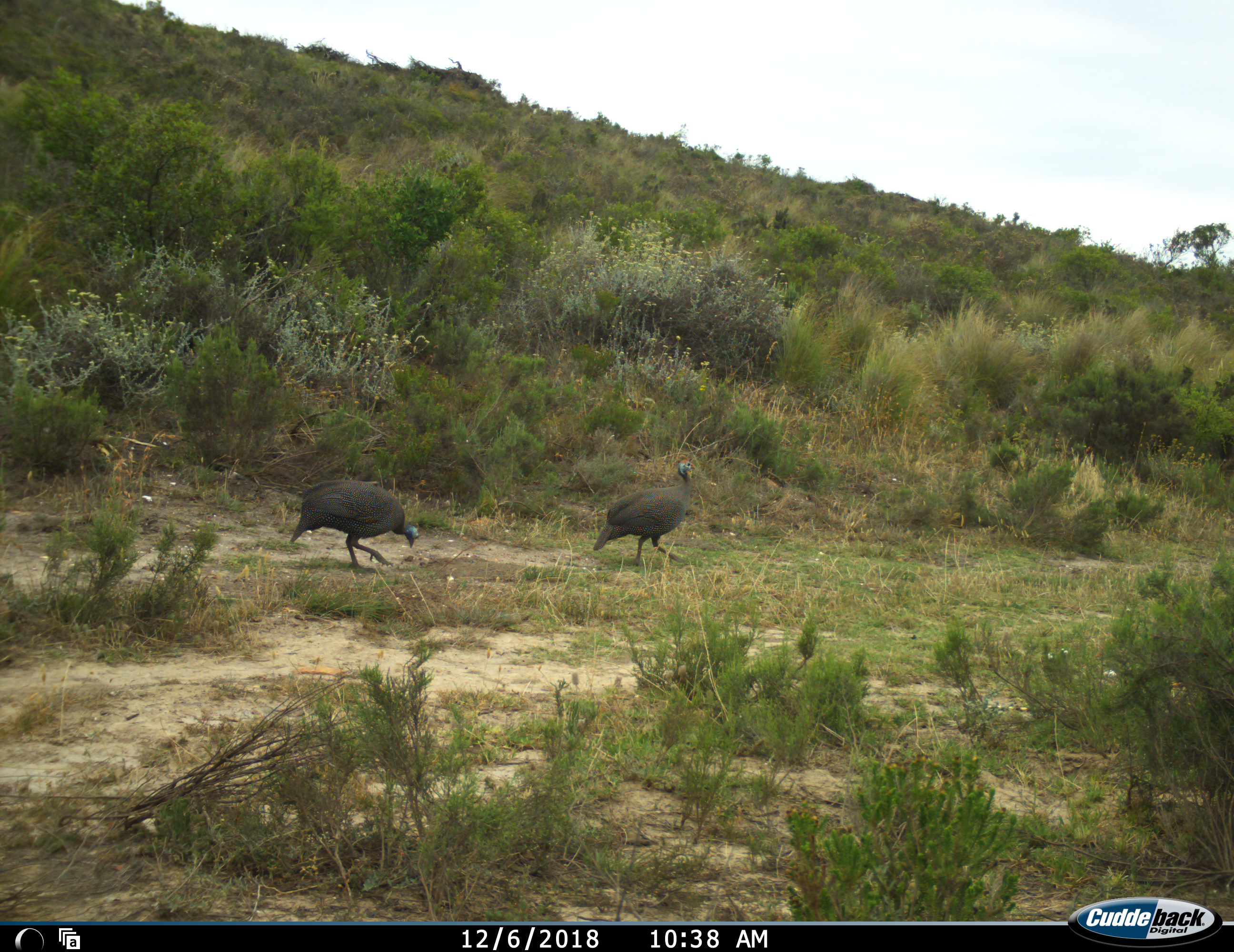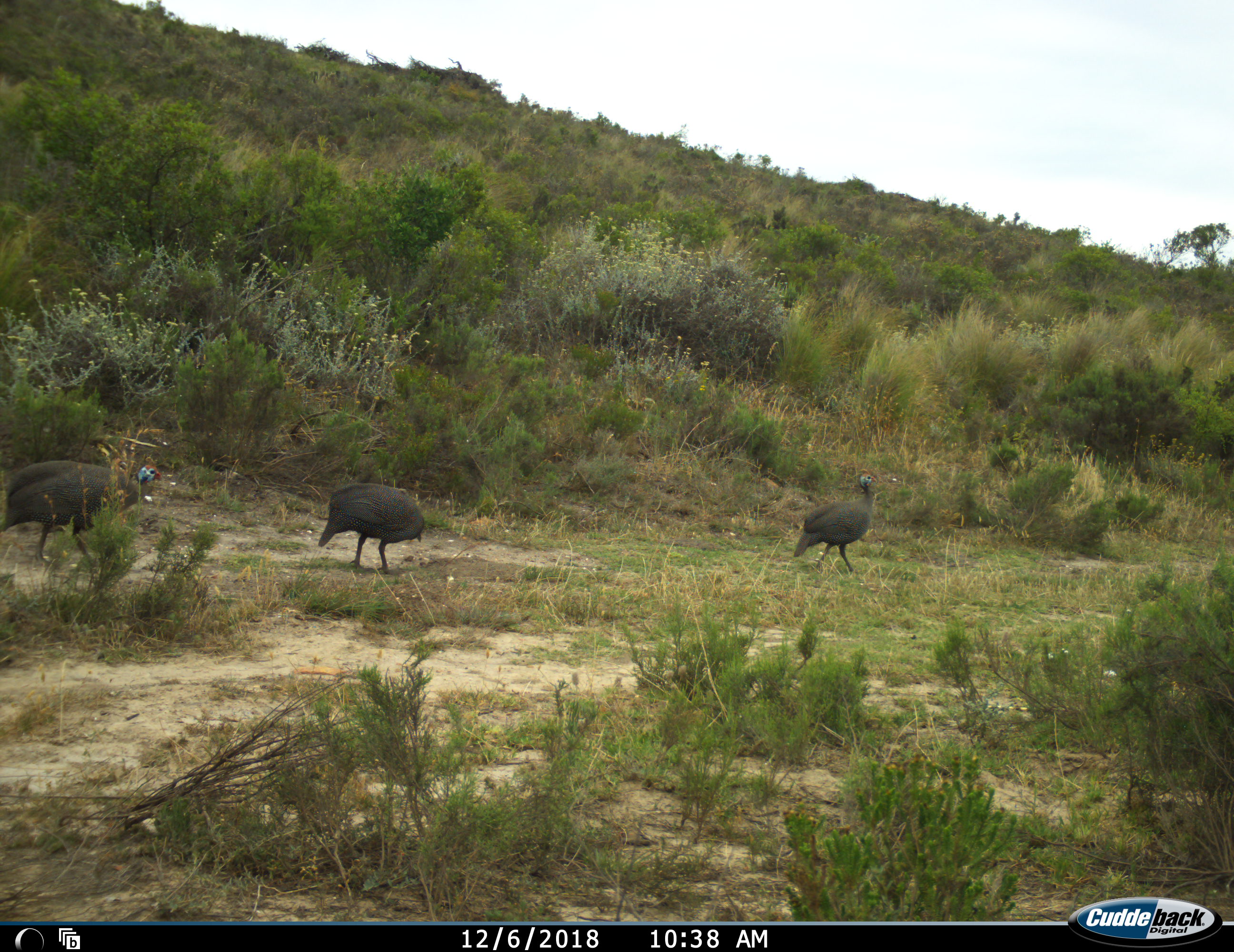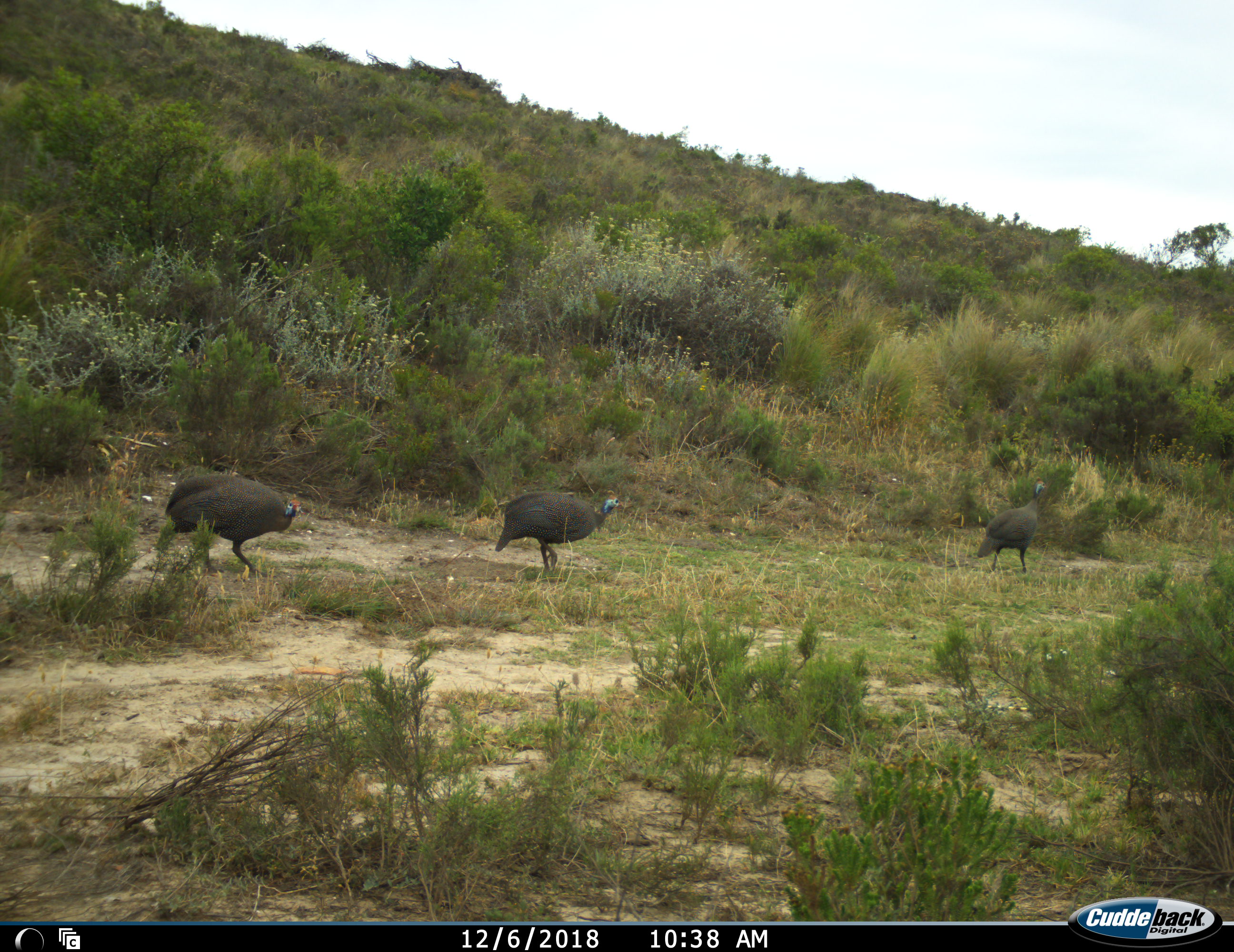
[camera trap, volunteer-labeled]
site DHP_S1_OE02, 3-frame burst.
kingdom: Animalia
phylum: Chordata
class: Aves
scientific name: Aves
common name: bird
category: birdother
Birdother (bird) (Aves), count 3. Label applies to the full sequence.